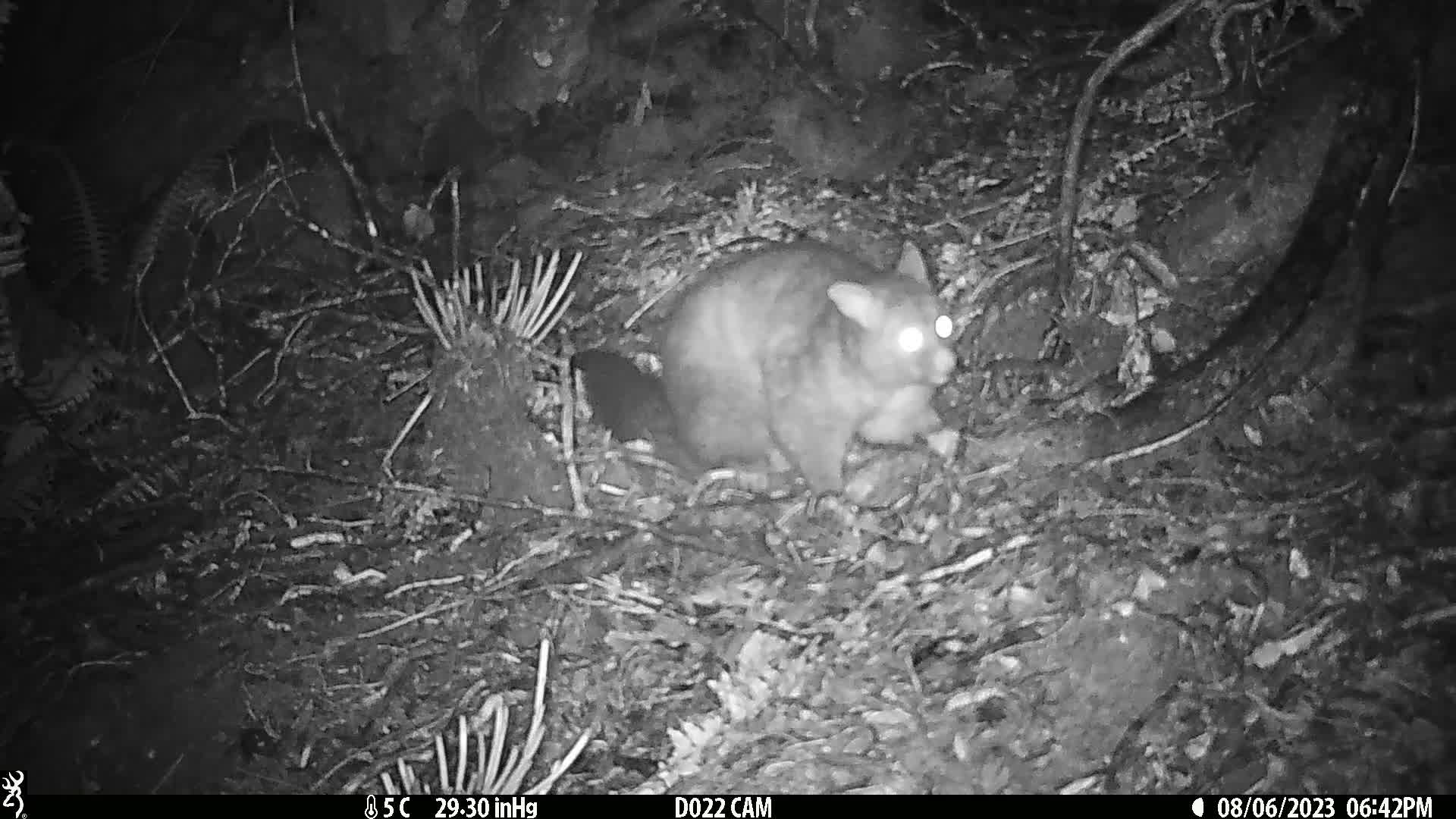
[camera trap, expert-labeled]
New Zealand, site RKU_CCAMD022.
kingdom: Animalia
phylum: Chordata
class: Mammalia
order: Diprotodontia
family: Phalangeridae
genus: Trichosurus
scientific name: Trichosurus vulpecula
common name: common brushtail possum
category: possum